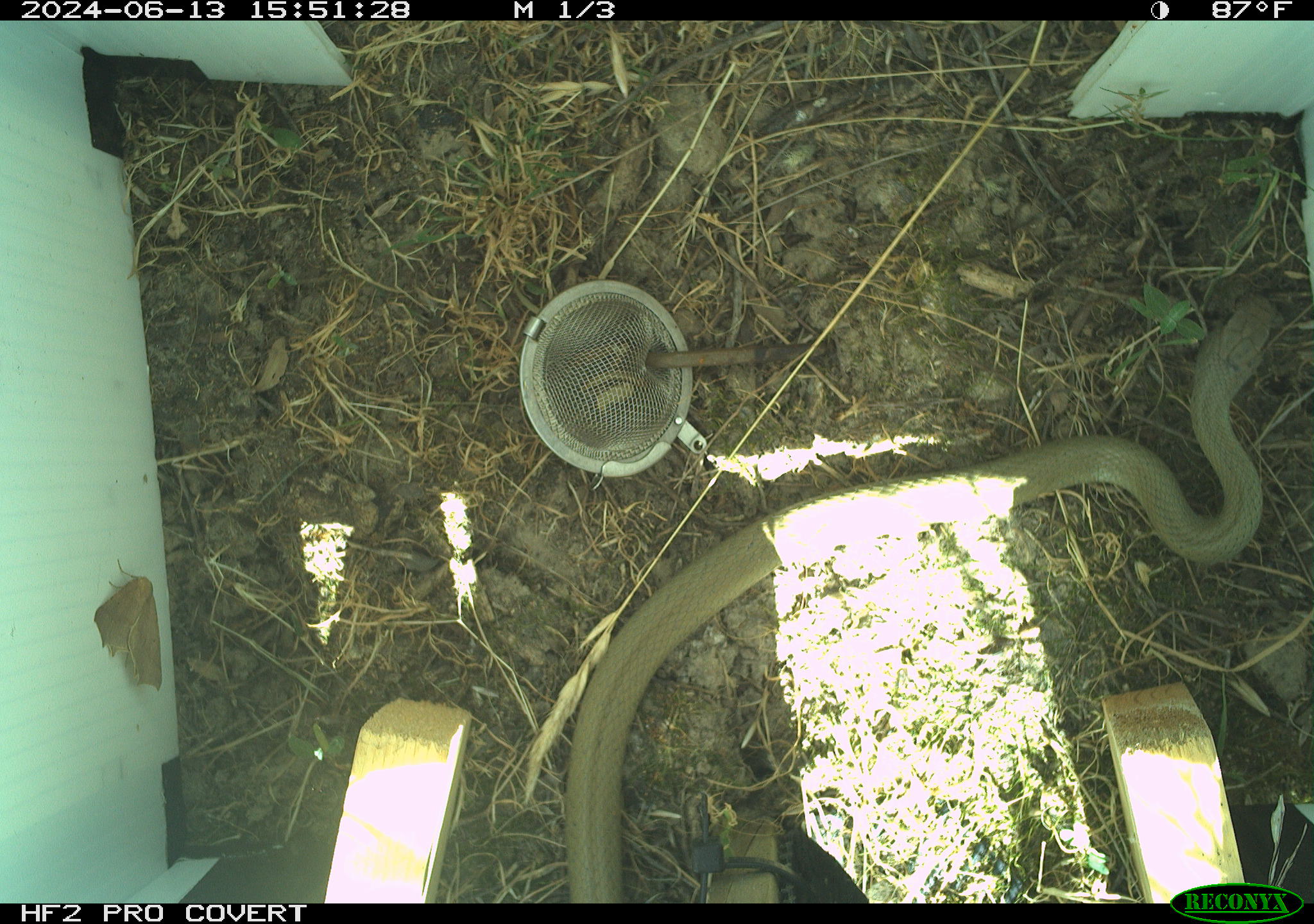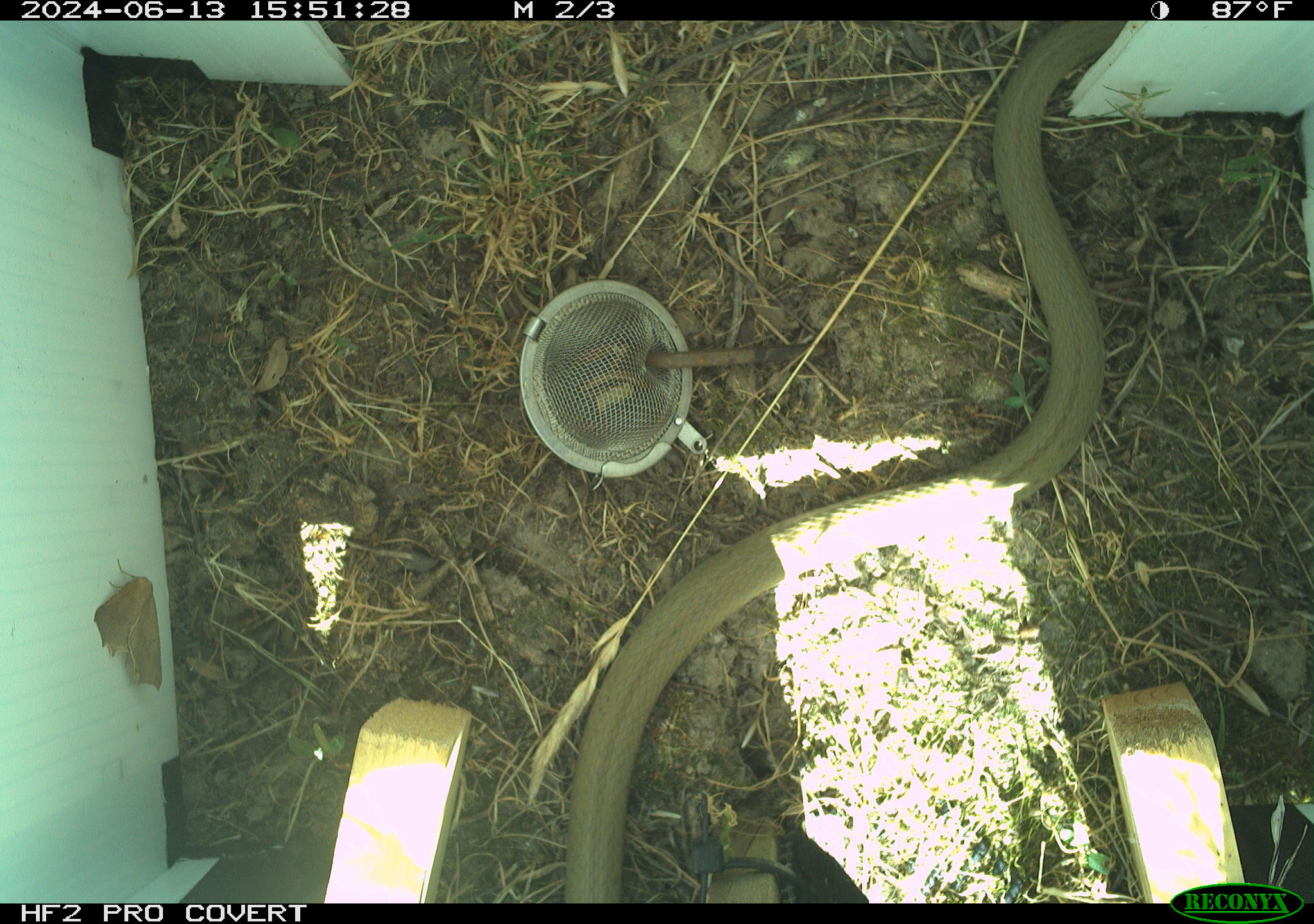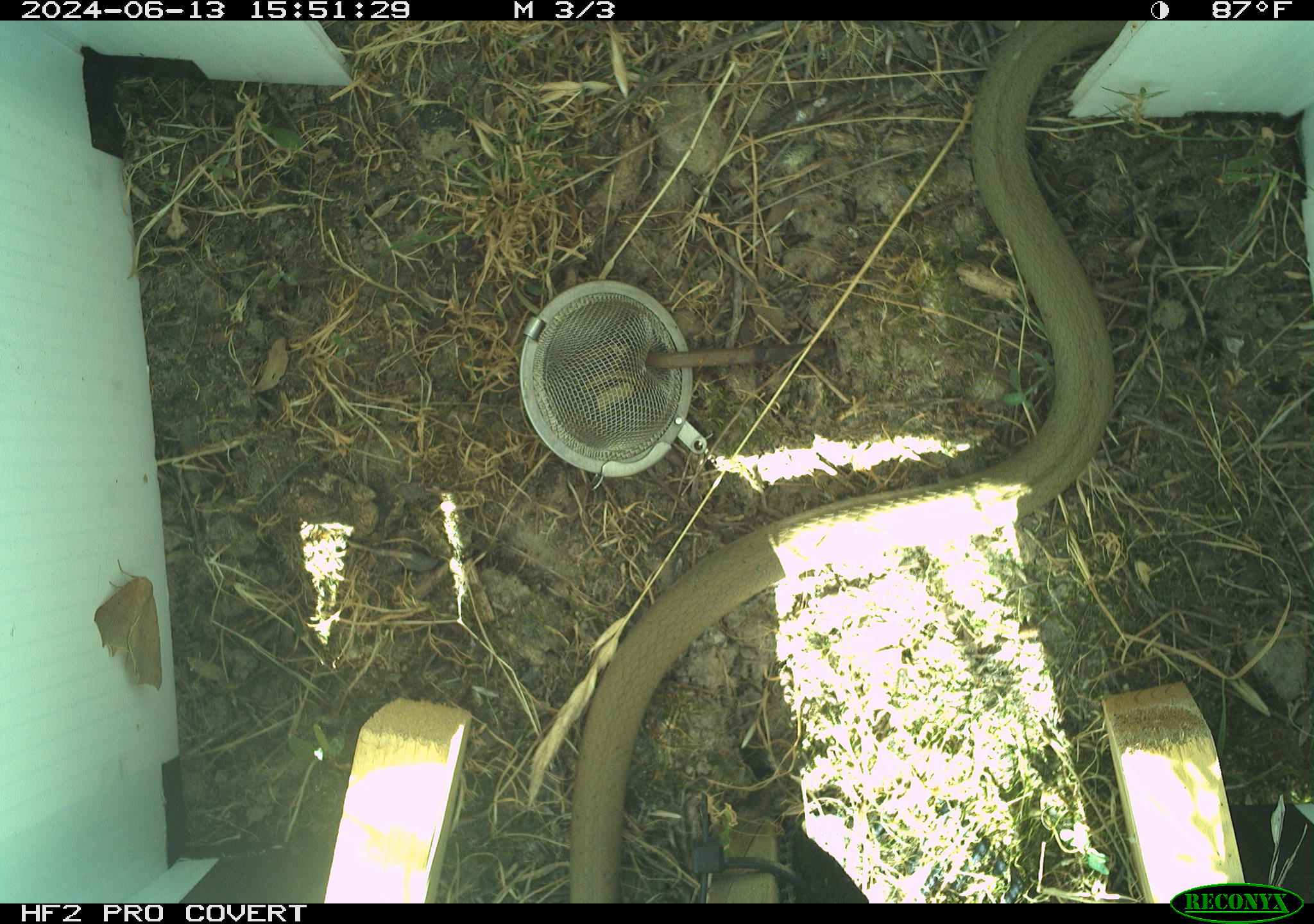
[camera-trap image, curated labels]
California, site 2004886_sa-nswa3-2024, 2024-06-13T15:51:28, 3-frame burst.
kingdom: Animalia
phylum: Chordata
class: Reptilia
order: Squamata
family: Colubridae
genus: Coluber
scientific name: Coluber constrictor mormon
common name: western yellow-bellied racer